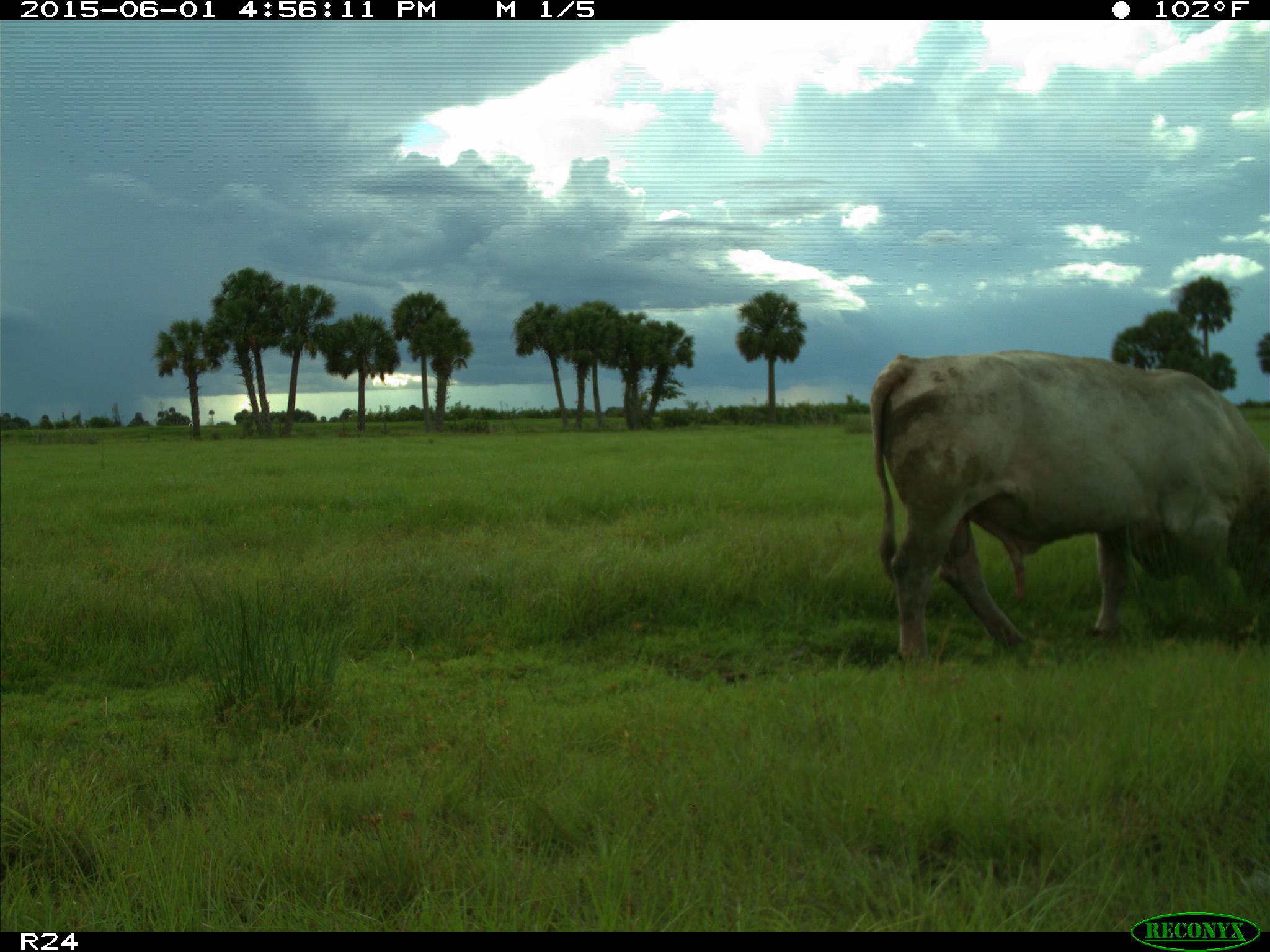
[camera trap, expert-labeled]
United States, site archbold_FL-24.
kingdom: Animalia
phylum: Chordata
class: Mammalia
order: Artiodactyla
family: Bovidae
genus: Bos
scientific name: Bos taurus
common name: domestic cow